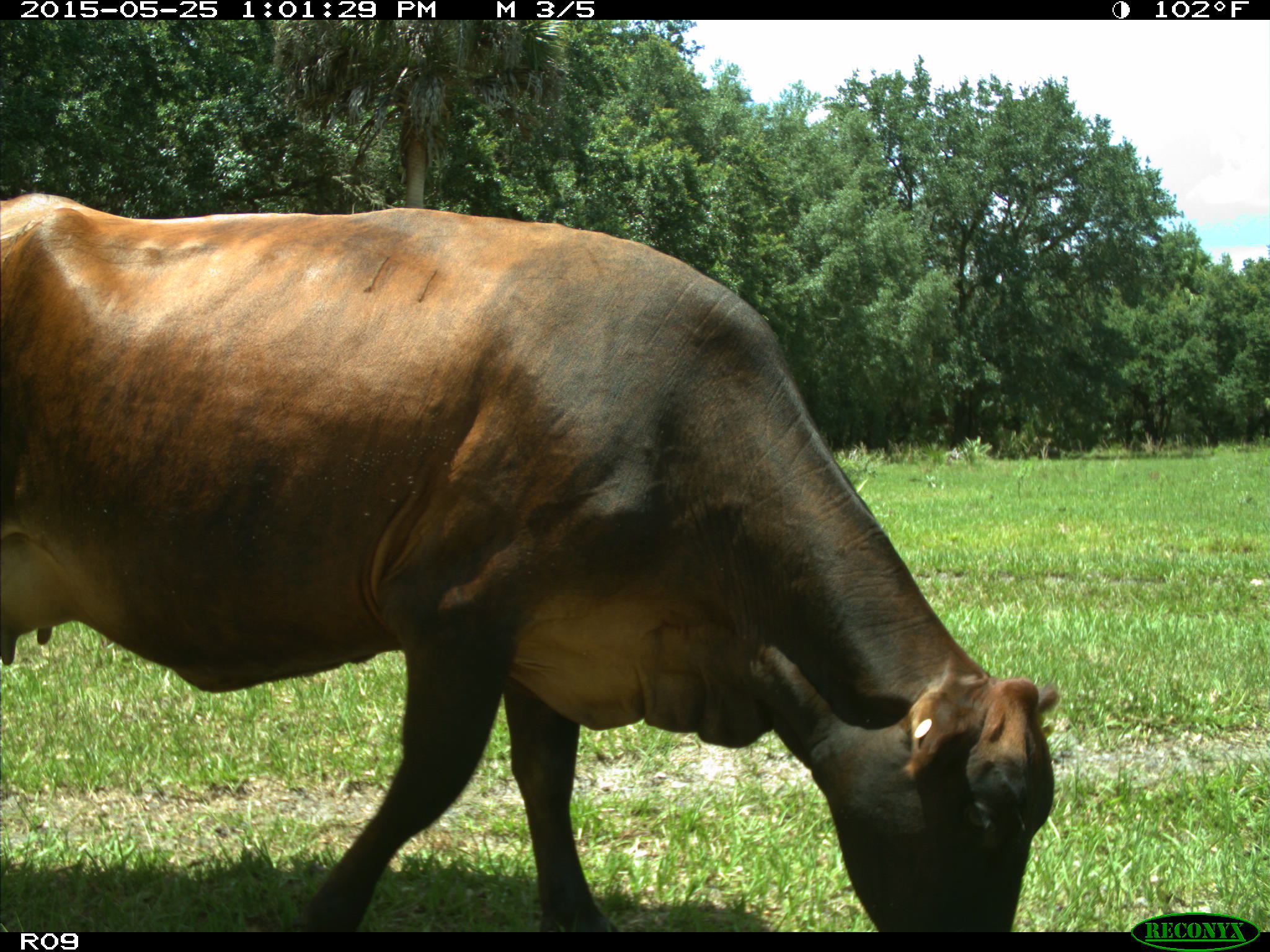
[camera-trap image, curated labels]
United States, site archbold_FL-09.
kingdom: Animalia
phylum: Chordata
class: Mammalia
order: Artiodactyla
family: Bovidae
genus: Bos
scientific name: Bos taurus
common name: domestic cow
Bos taurus (domestic cow).